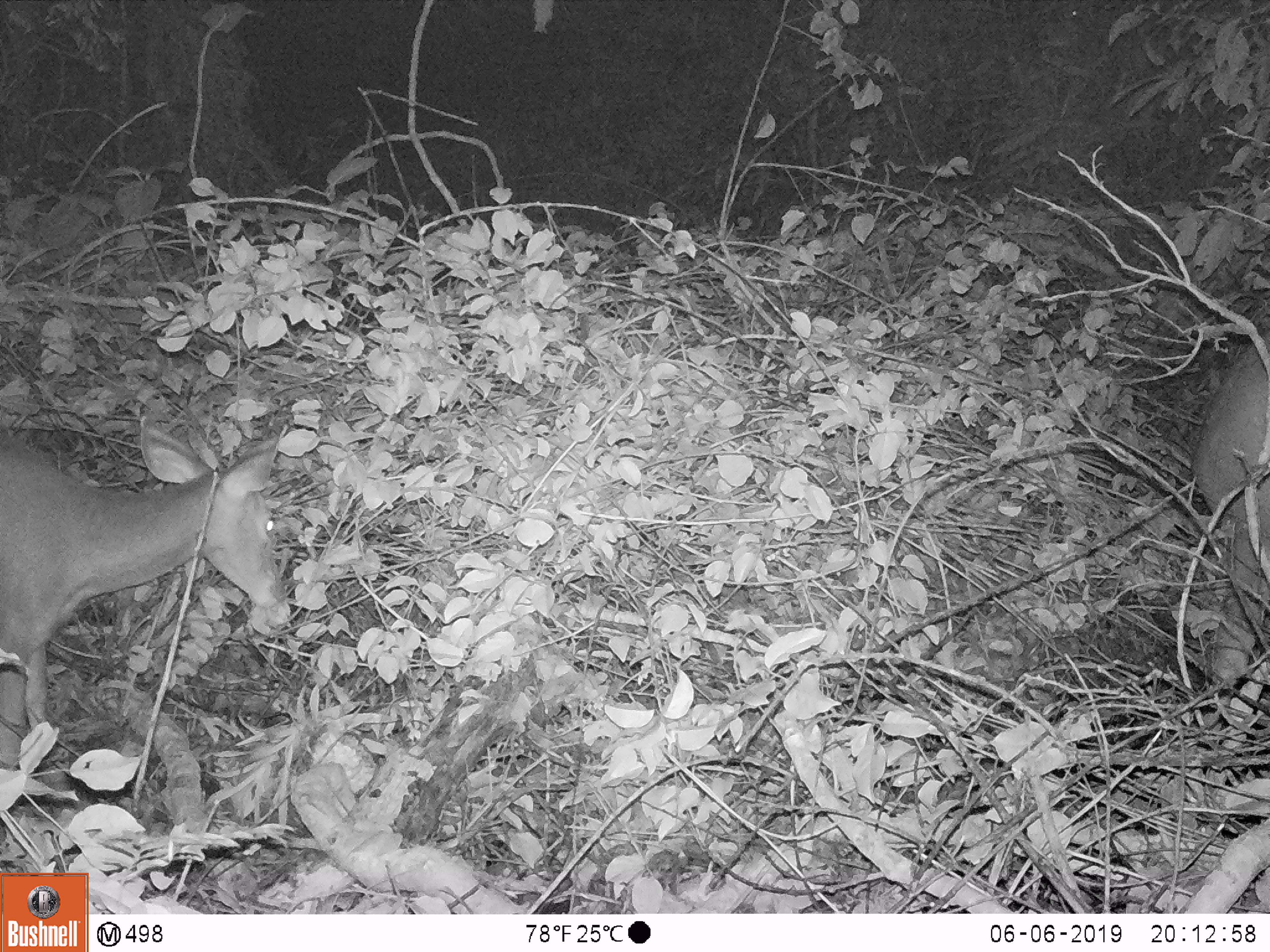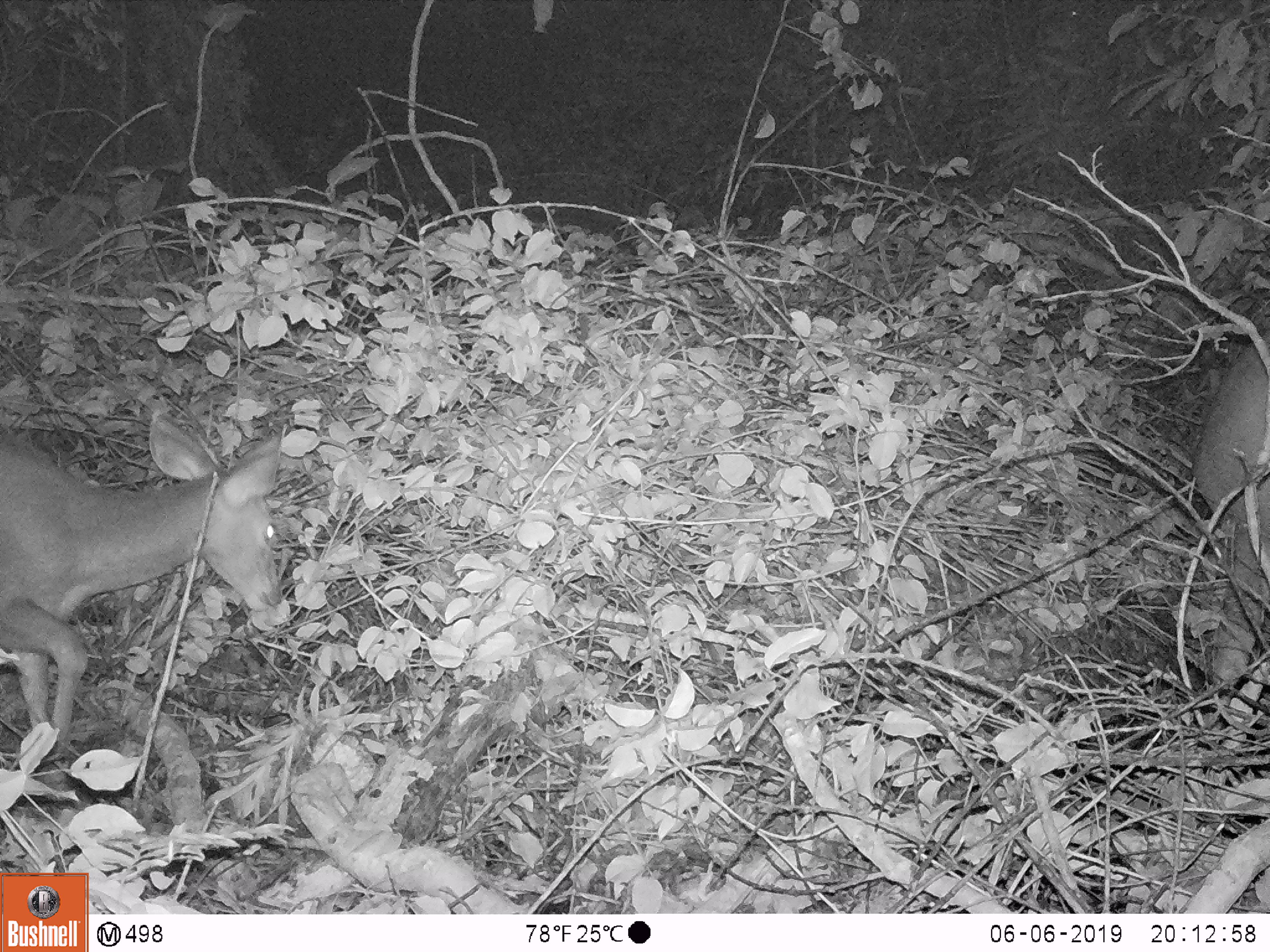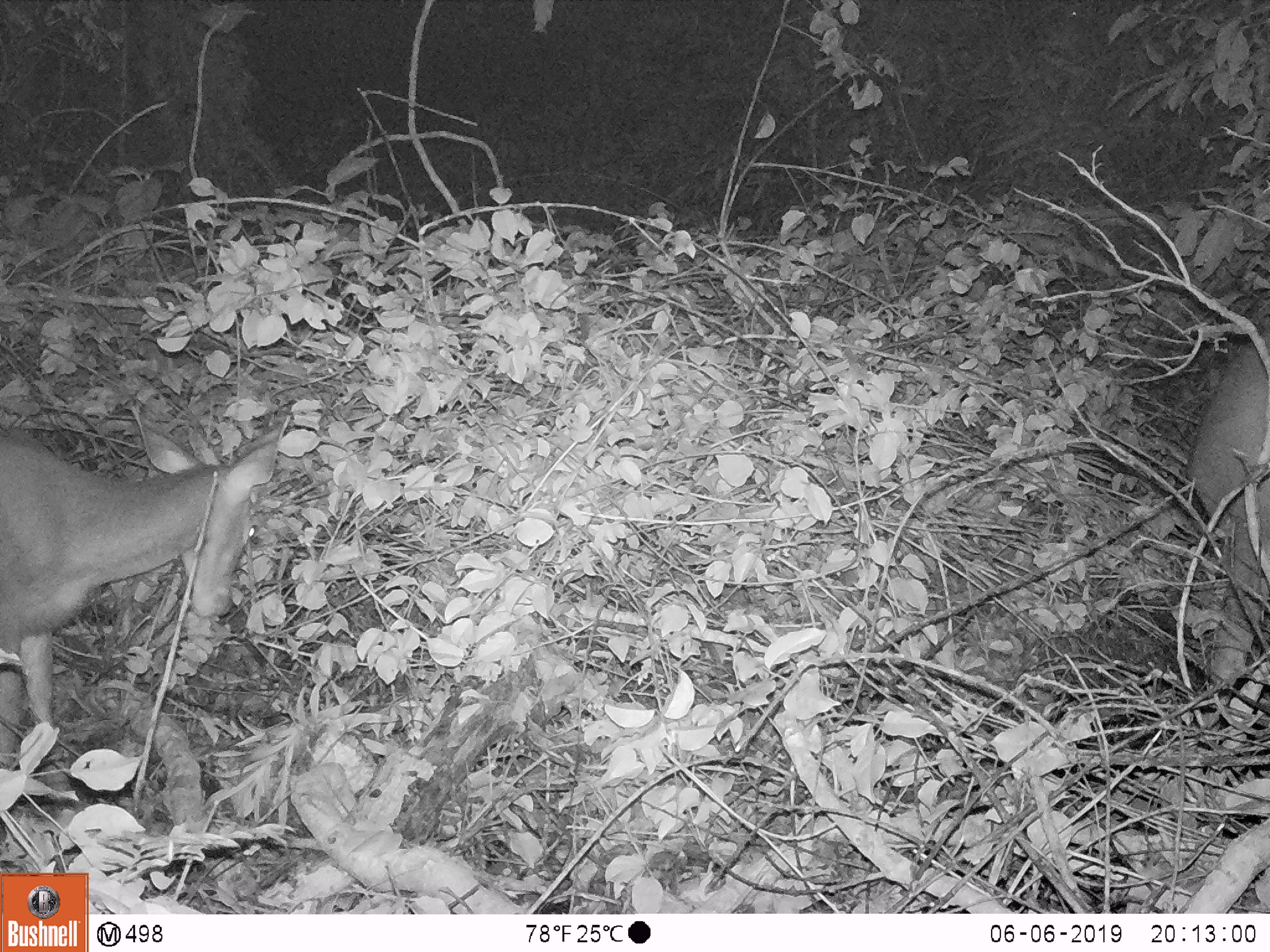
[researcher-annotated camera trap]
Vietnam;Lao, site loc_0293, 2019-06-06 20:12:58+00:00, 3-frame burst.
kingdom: Animalia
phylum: Chordata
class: Mammalia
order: Artiodactyla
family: Cervidae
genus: Rusa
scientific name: Rusa unicolor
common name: sambar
Sambar (Rusa unicolor). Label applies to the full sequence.